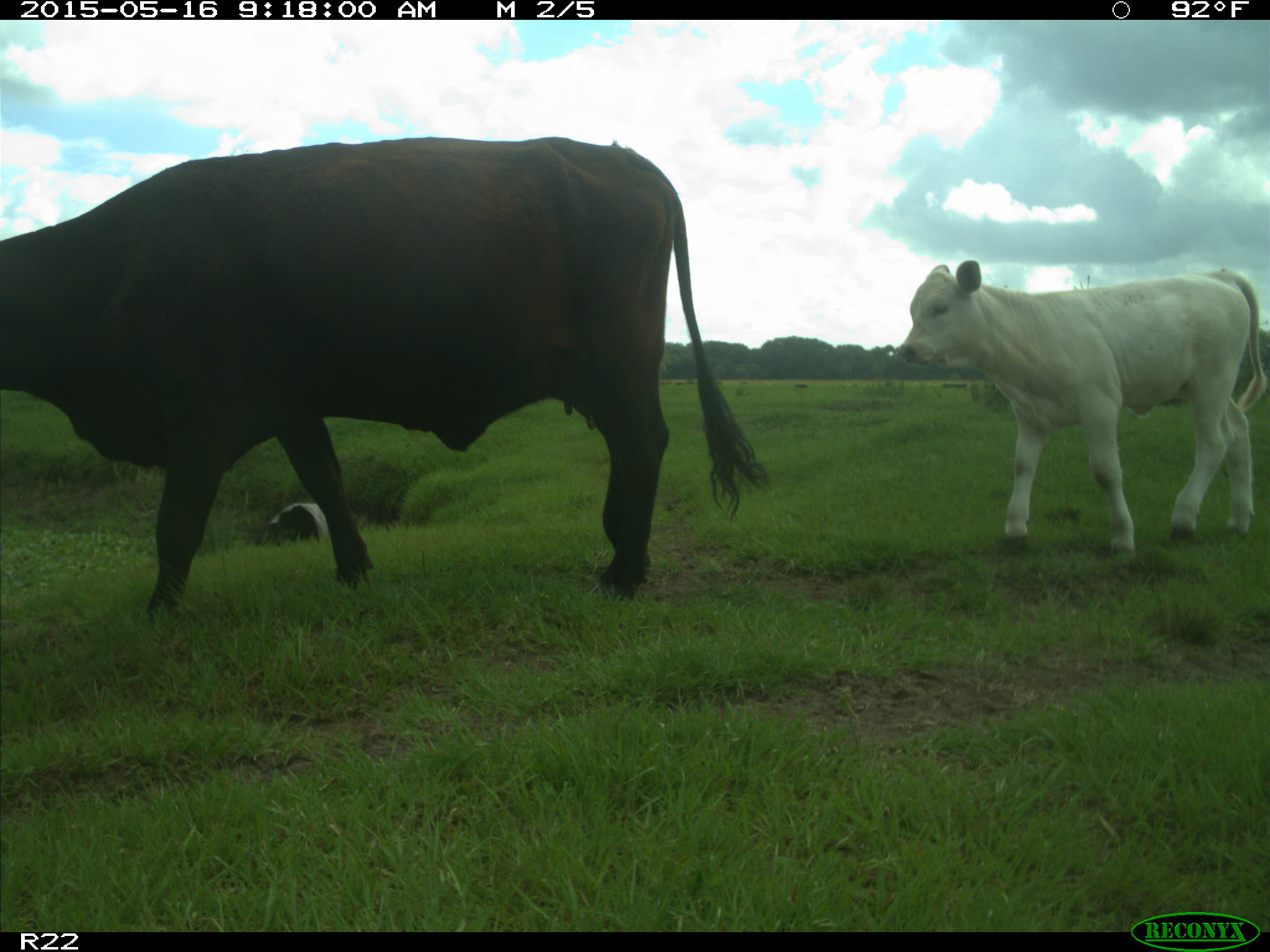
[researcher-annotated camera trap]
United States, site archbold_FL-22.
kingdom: Animalia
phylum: Chordata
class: Mammalia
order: Artiodactyla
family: Bovidae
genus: Bos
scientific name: Bos taurus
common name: domestic cow